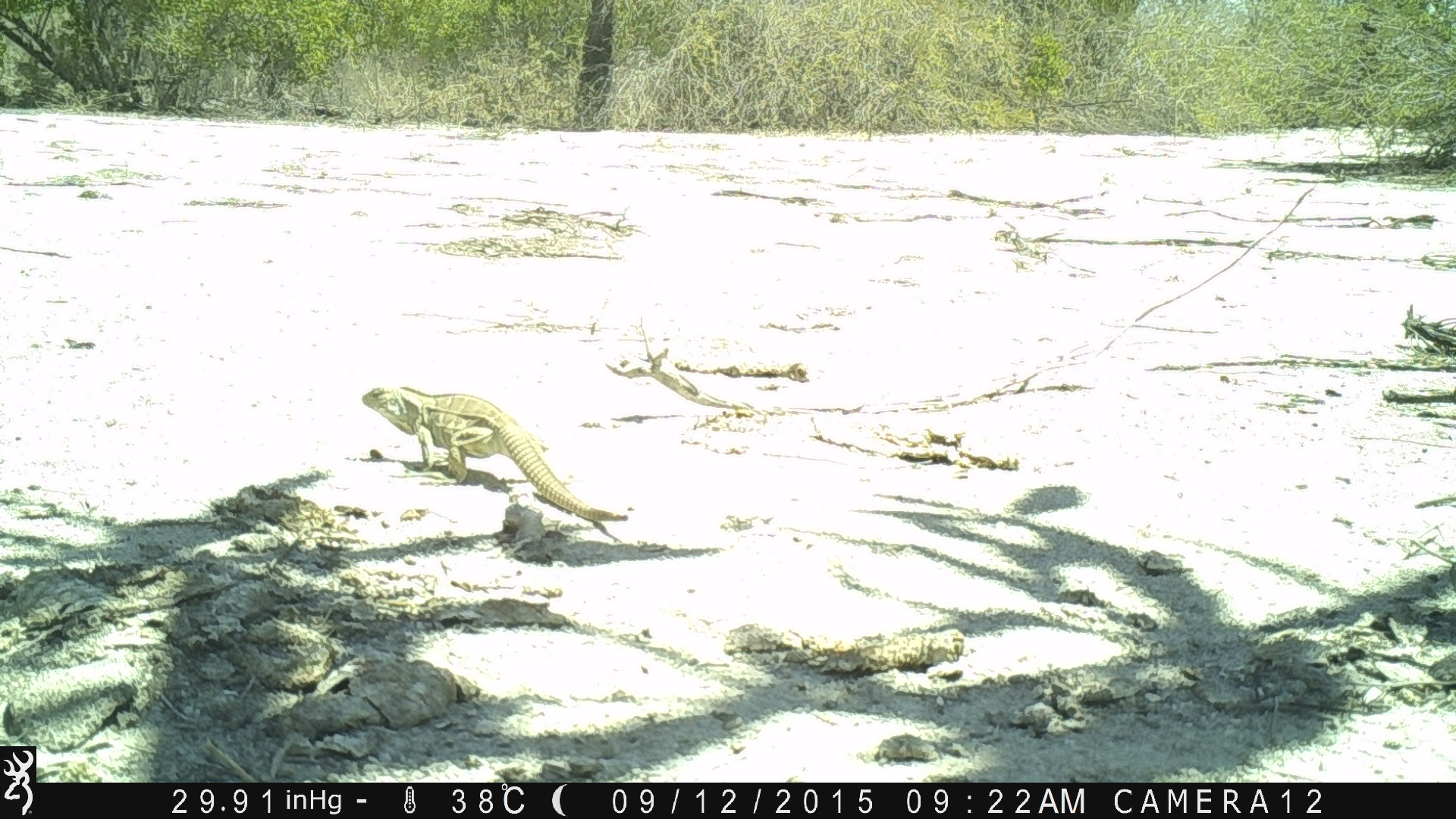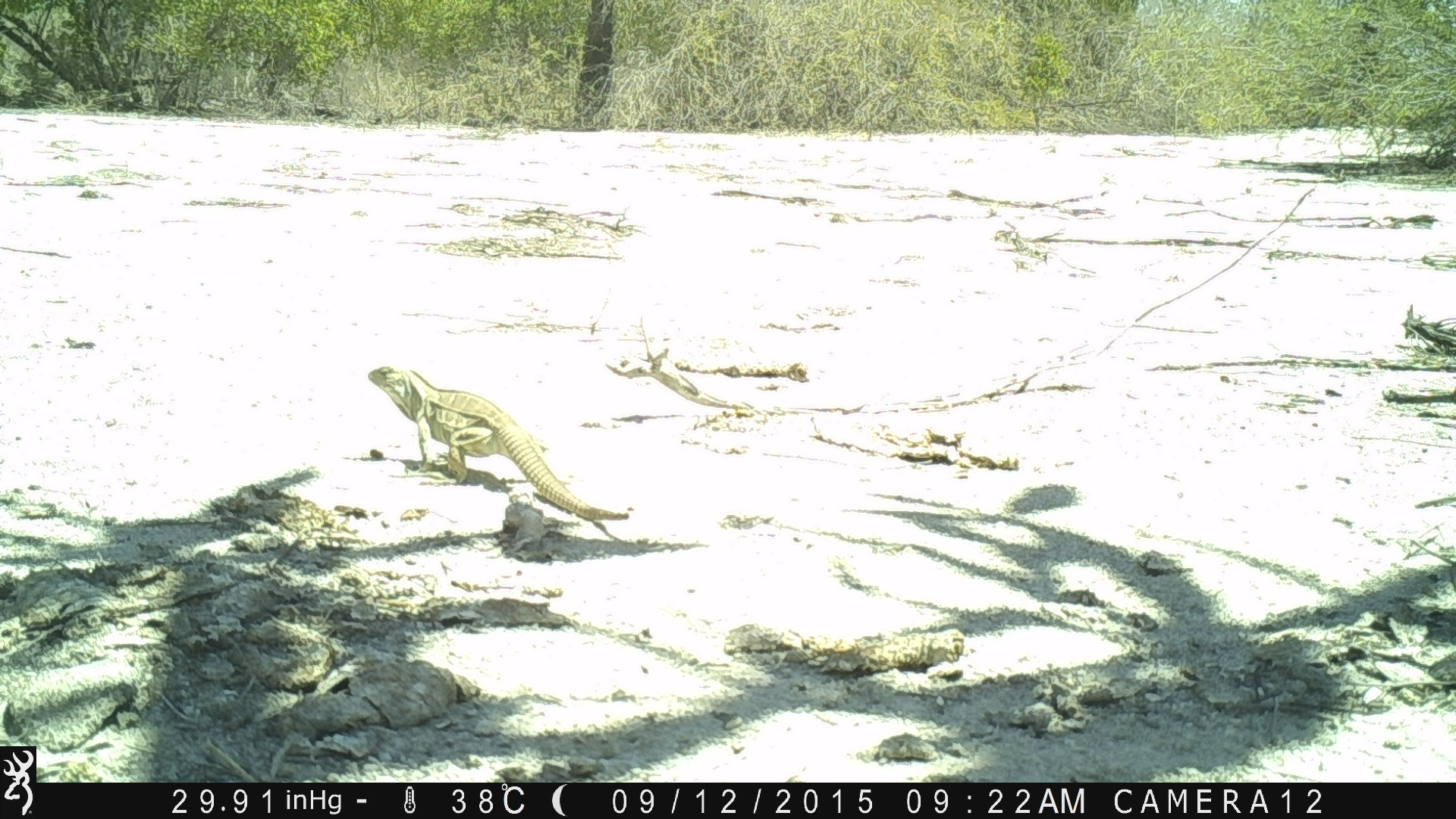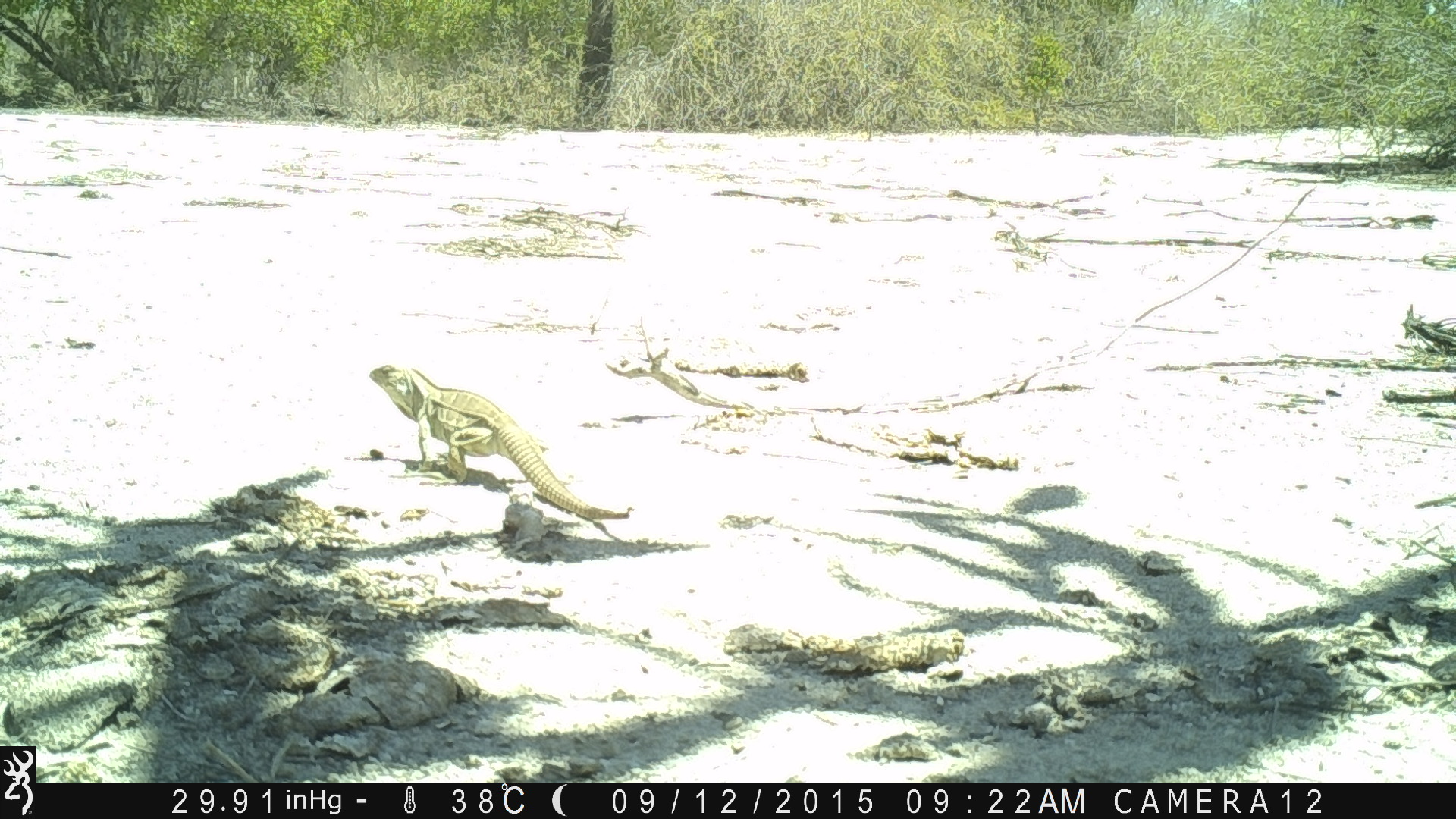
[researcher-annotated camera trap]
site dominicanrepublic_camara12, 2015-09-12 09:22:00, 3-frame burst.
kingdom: Animalia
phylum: Chordata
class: Reptilia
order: Squamata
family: Iguanidae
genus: Iguana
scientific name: Iguana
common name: typical iguanas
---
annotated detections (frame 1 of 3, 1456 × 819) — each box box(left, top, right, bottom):
iguana: box(356, 381, 623, 534)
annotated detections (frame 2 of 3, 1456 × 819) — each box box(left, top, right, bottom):
iguana: box(359, 363, 626, 533)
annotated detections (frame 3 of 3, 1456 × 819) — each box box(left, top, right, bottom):
iguana: box(360, 361, 627, 532)